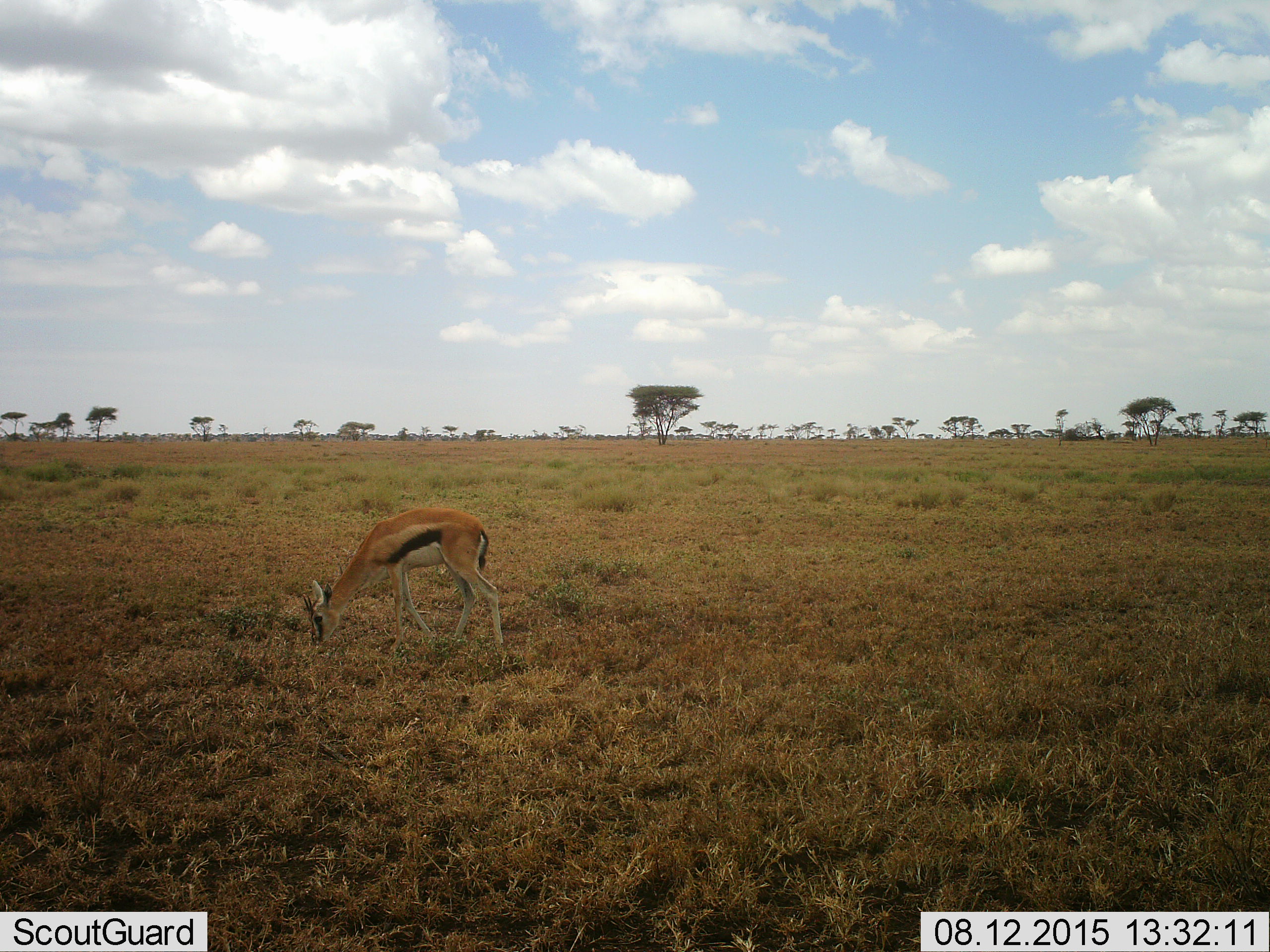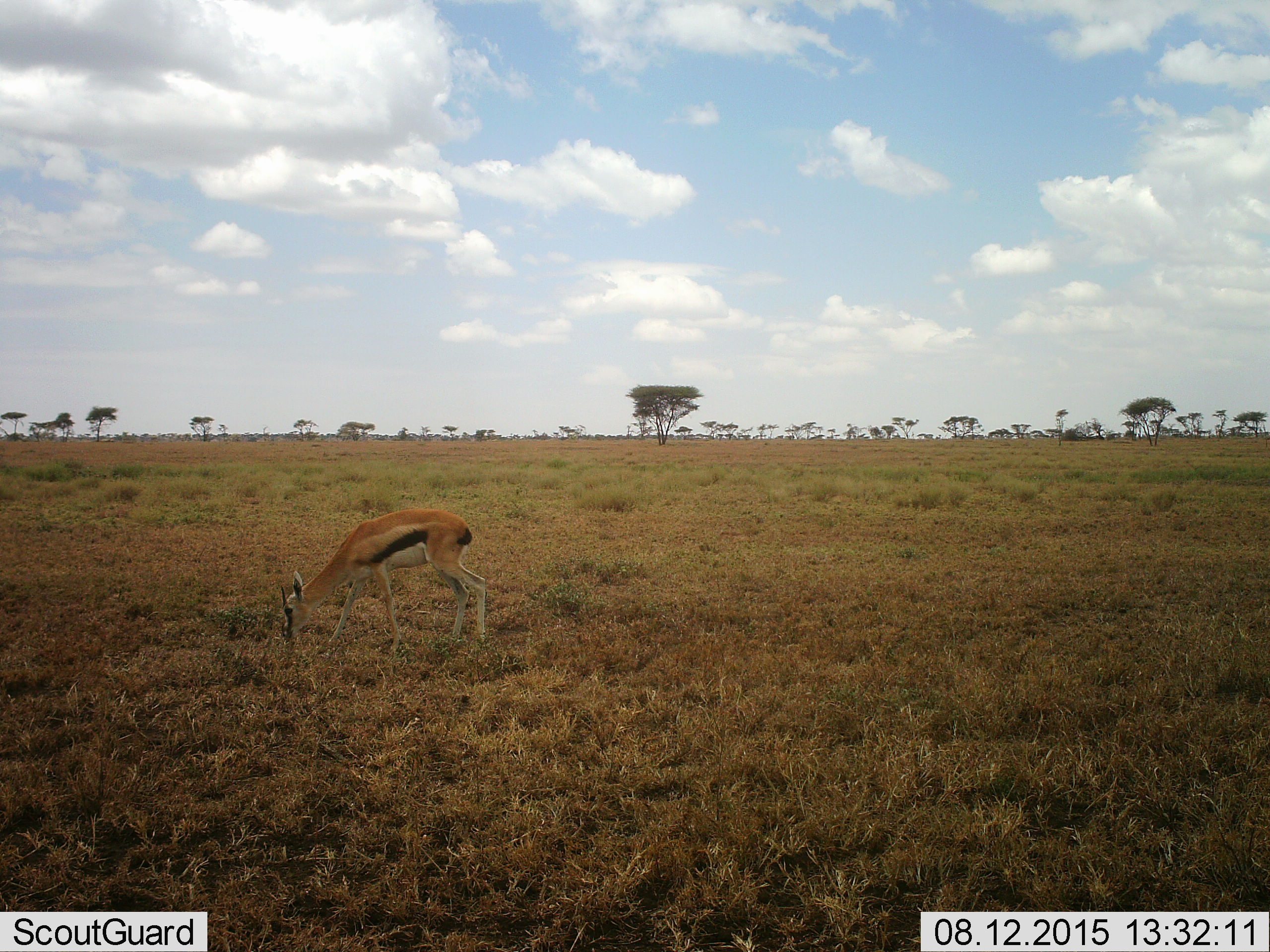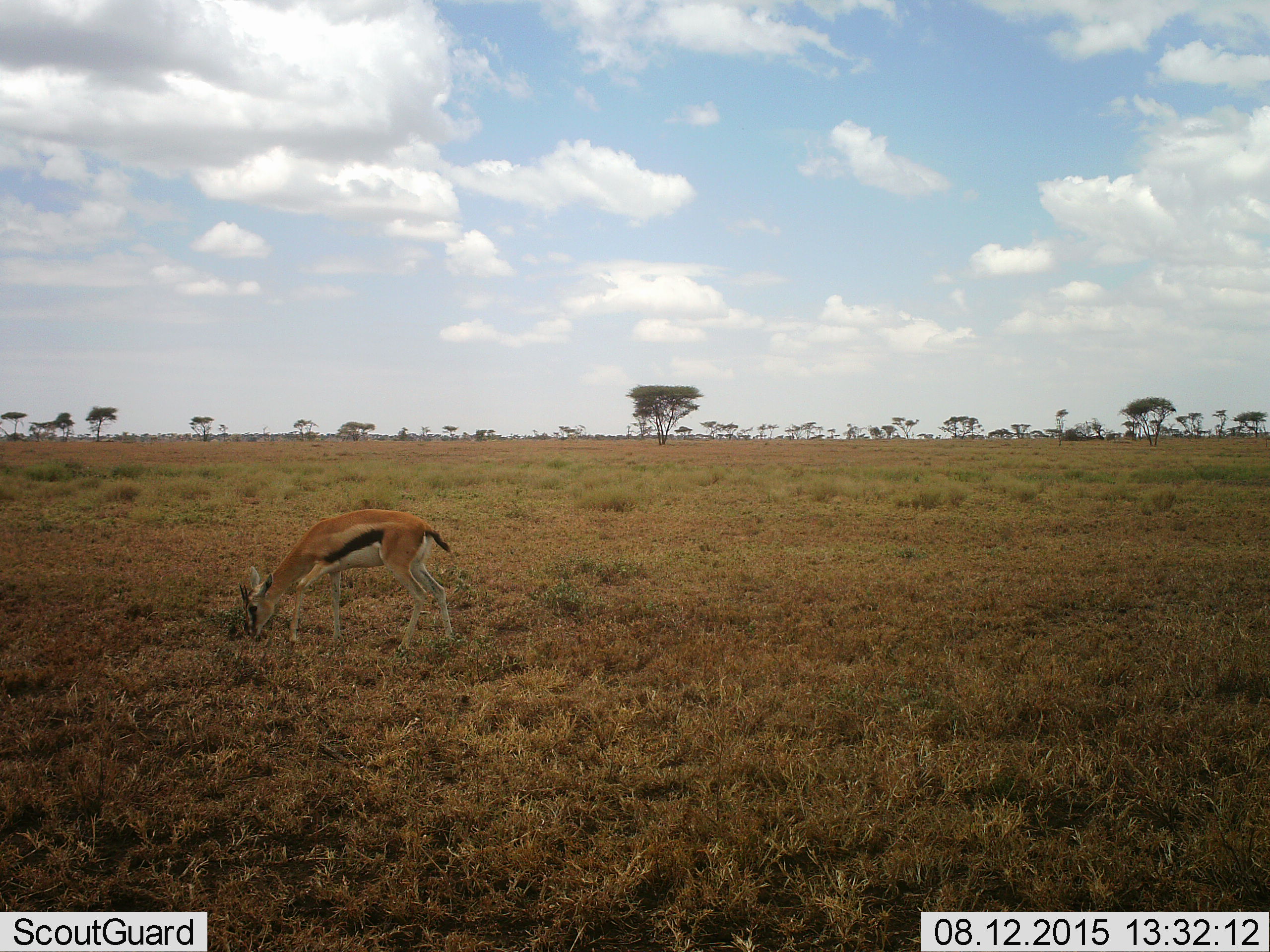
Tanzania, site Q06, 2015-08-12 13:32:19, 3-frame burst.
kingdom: Animalia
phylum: Chordata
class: Mammalia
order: Artiodactyla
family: Bovidae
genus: Eudorcas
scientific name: Eudorcas thomsonii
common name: thomson's gazelle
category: gazellethomsons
Gazellethomsons (thomson's gazelle) (Eudorcas thomsonii), count 1. Behavior (volunteer vote fractions): standing 0%, resting 0%, moving 22%, interacting 0%. Young present (vote fraction): 11%. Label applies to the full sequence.